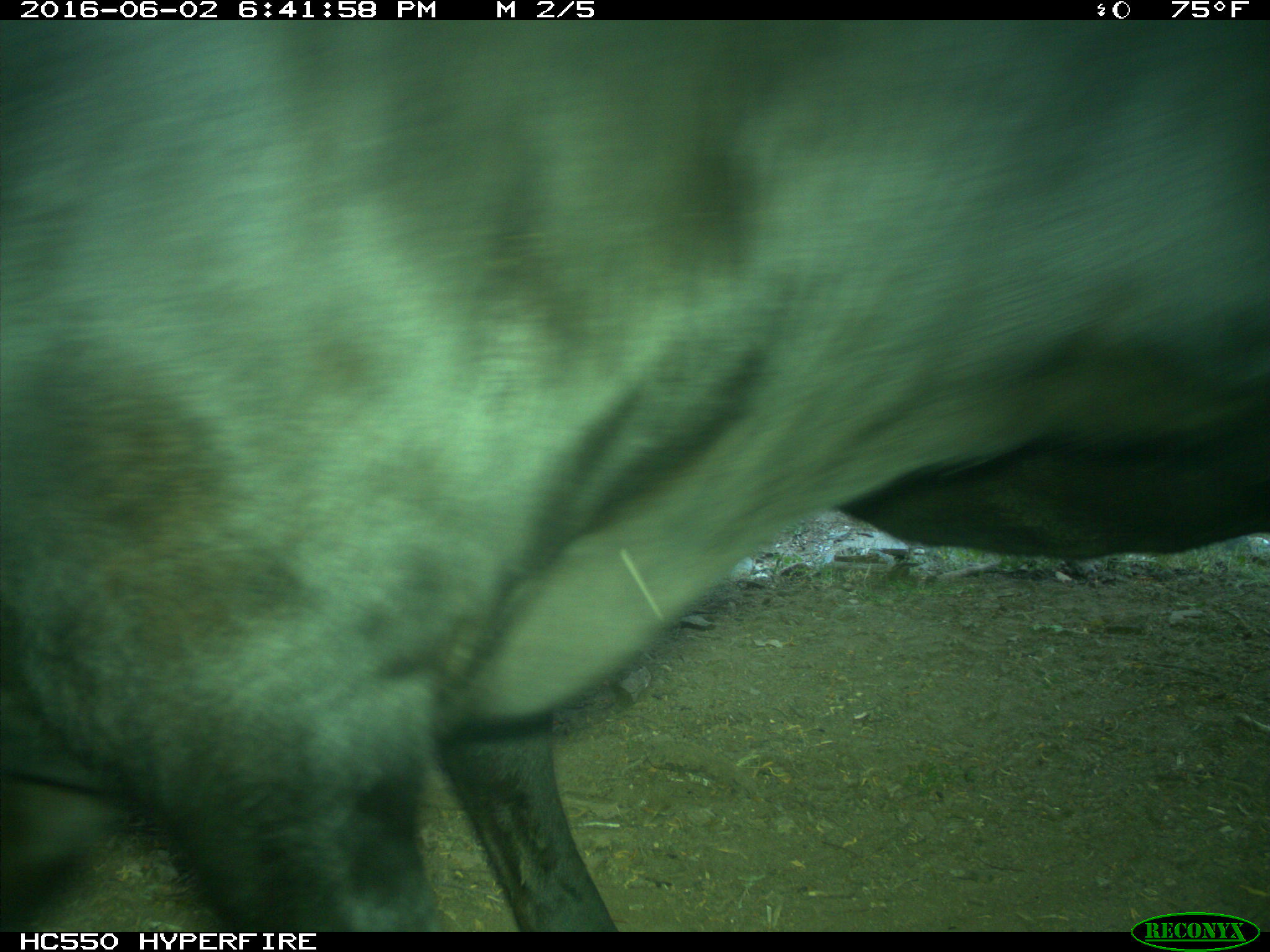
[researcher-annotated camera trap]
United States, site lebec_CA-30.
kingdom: Animalia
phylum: Chordata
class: Mammalia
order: Artiodactyla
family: Bovidae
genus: Bos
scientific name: Bos taurus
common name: domestic cow